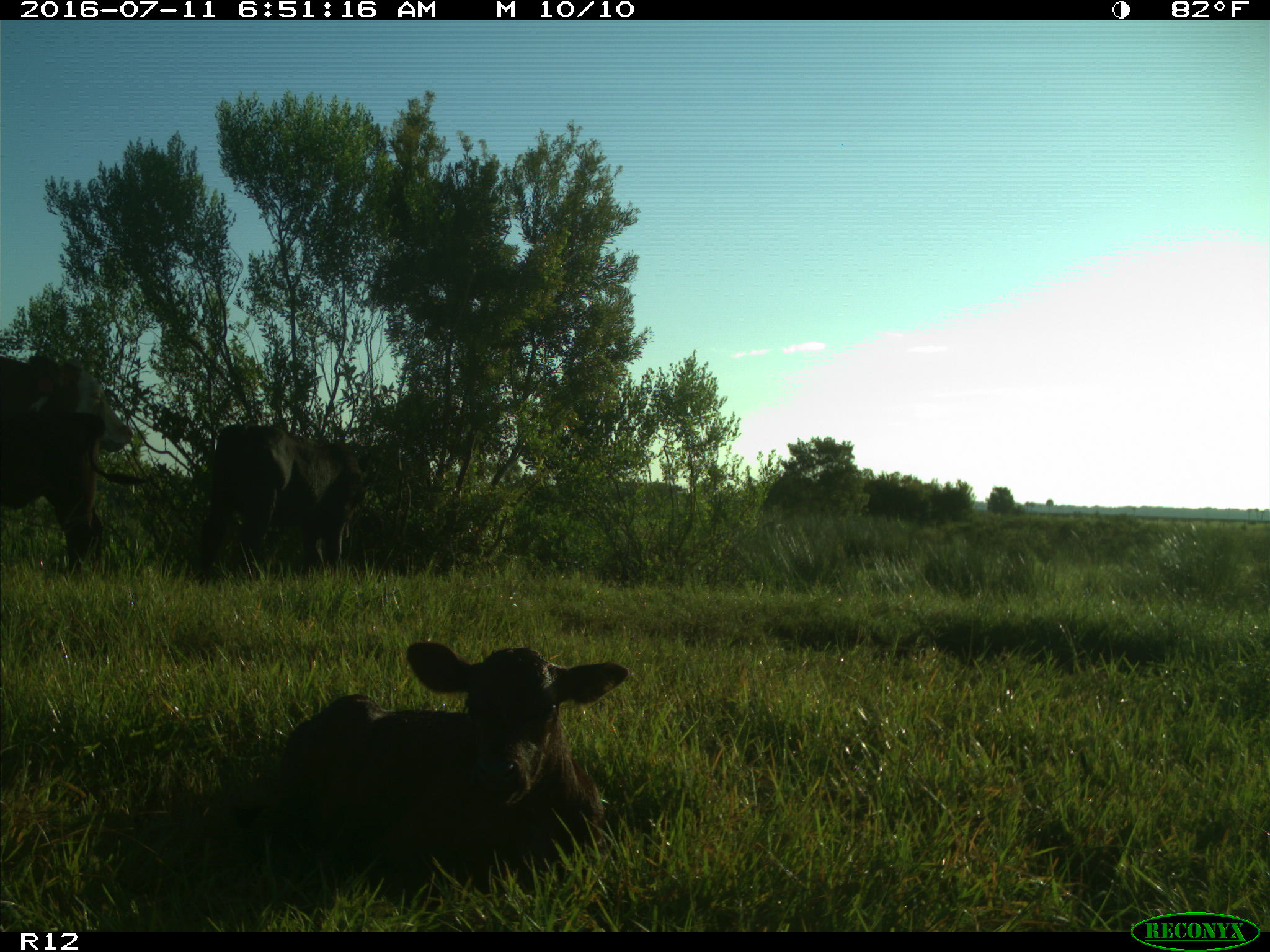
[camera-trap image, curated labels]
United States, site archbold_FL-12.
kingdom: Animalia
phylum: Chordata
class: Mammalia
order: Artiodactyla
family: Bovidae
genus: Bos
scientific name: Bos taurus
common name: domestic cow